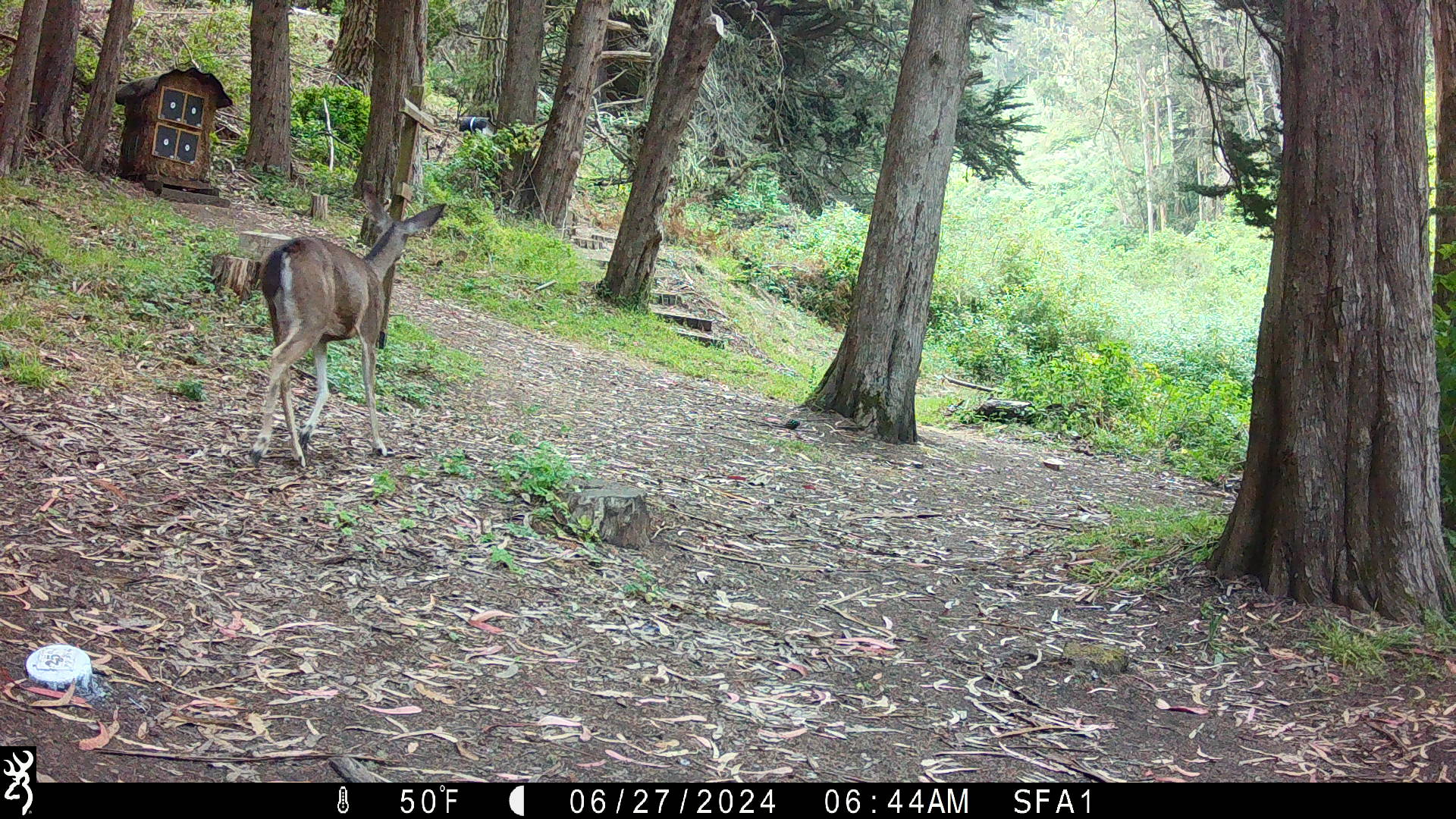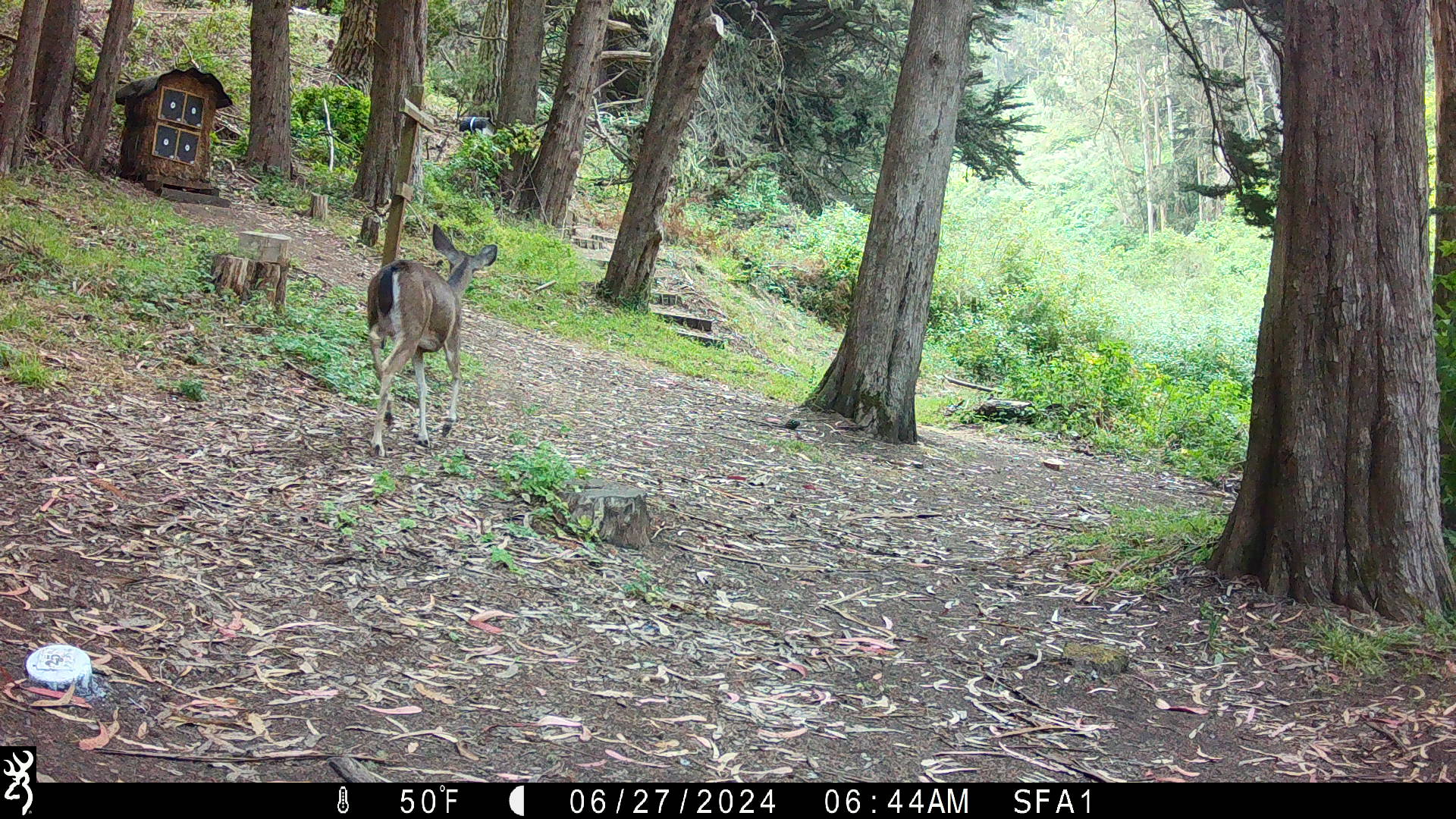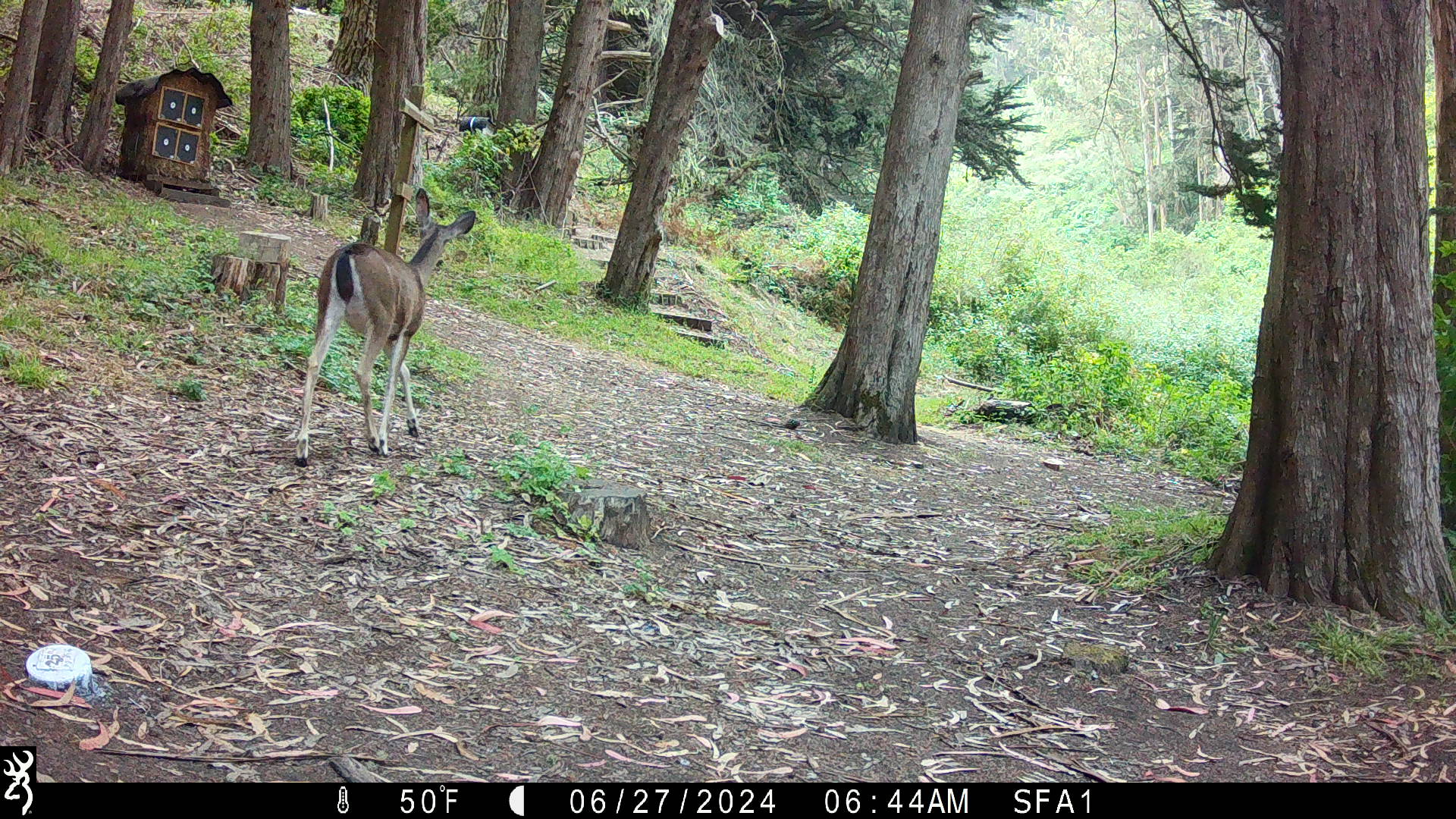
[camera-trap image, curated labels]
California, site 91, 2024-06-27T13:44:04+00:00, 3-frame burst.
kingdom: Animalia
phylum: Chordata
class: Mammalia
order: Artiodactyla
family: Cervidae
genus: Odocoileus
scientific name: Odocoileus hemionus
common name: mule deer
Mule deer (Odocoileus hemionus).